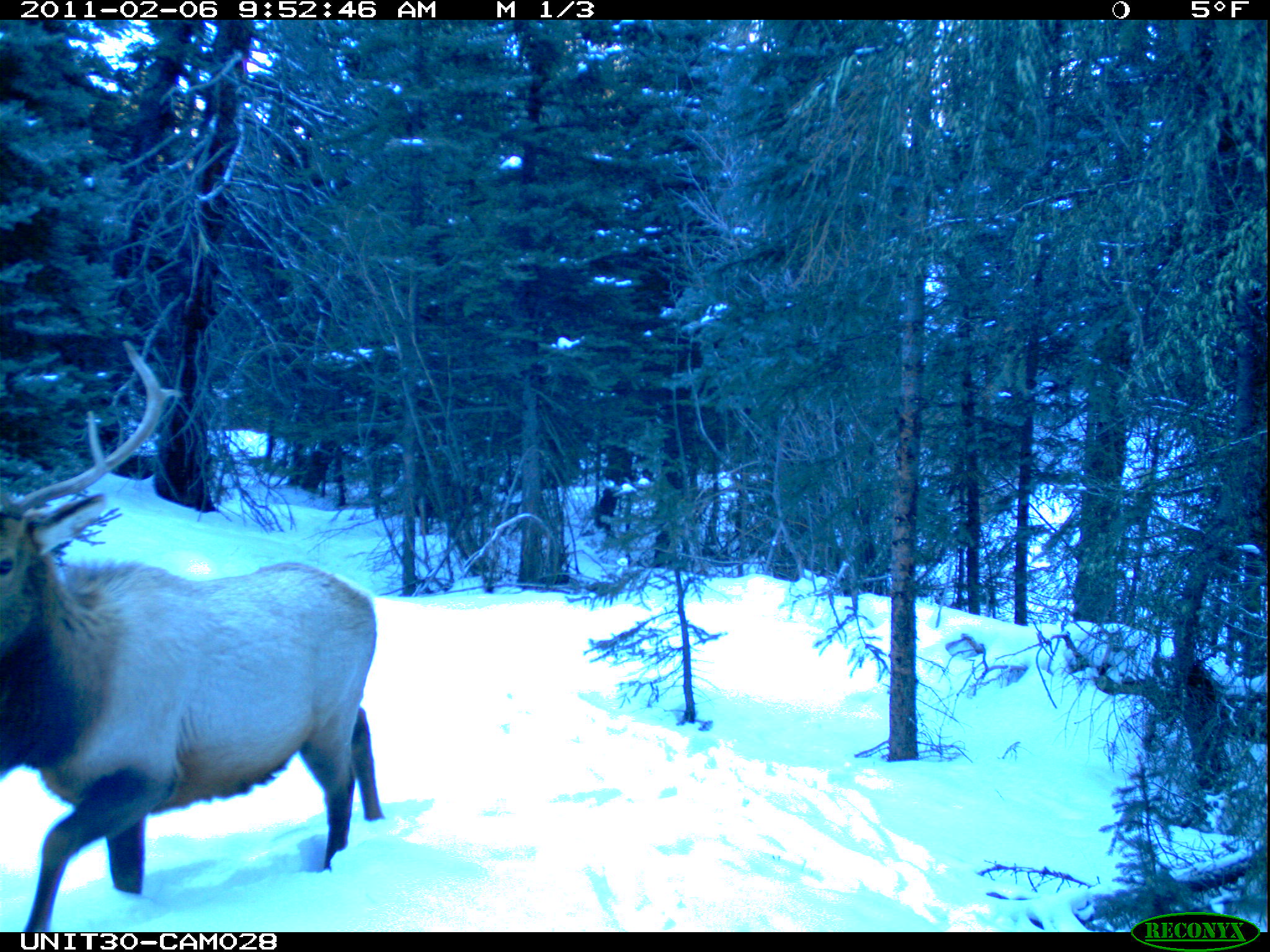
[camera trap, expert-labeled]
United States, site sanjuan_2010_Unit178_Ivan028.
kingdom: Animalia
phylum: Chordata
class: Mammalia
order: Artiodactyla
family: Cervidae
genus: Cervus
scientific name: Cervus elaphus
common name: red deer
Cervus elaphus (red deer).